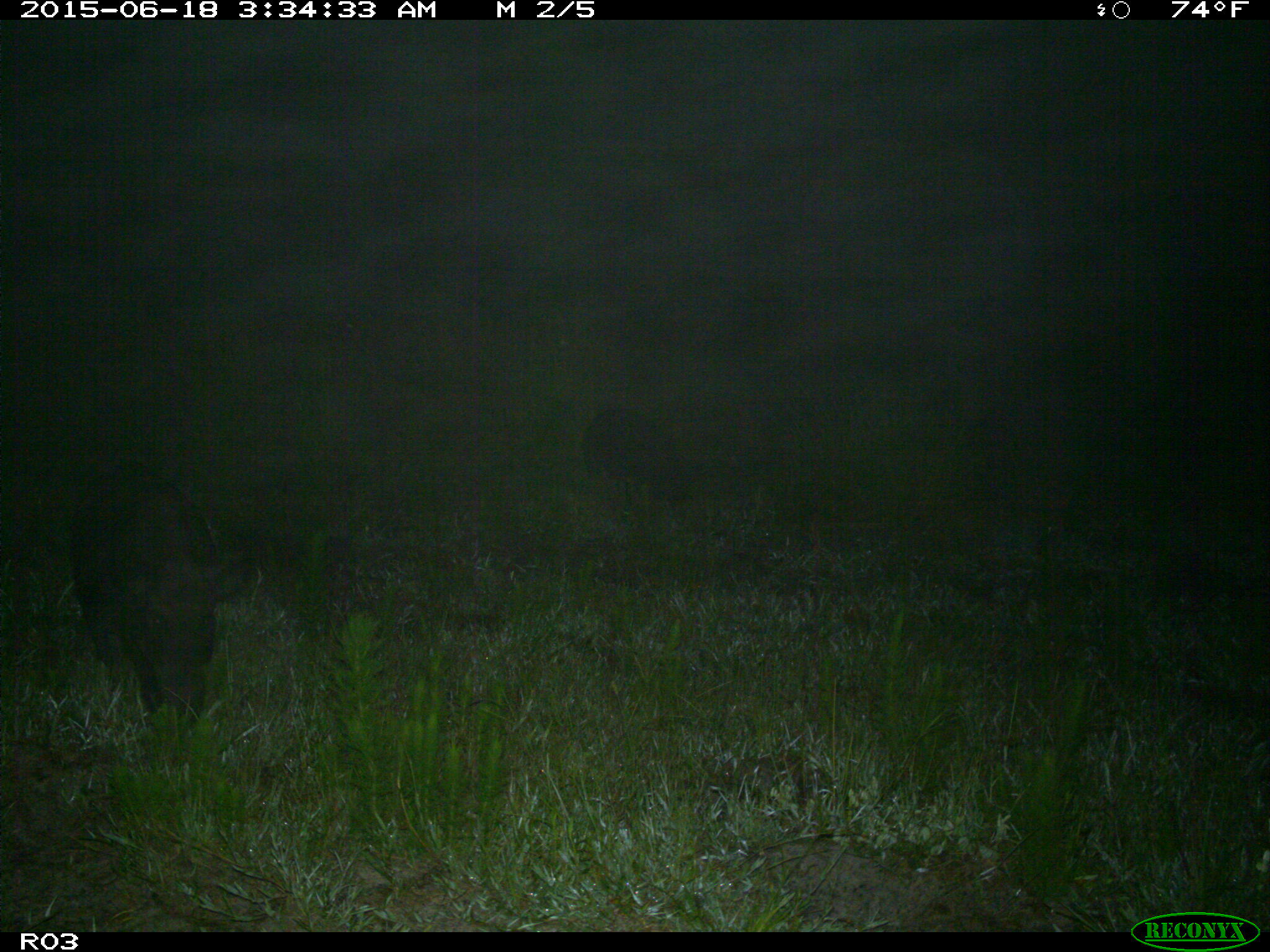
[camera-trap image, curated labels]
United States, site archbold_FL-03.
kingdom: Animalia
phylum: Chordata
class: Mammalia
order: Artiodactyla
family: Suidae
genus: Sus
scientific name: Sus scrofa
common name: wild boar